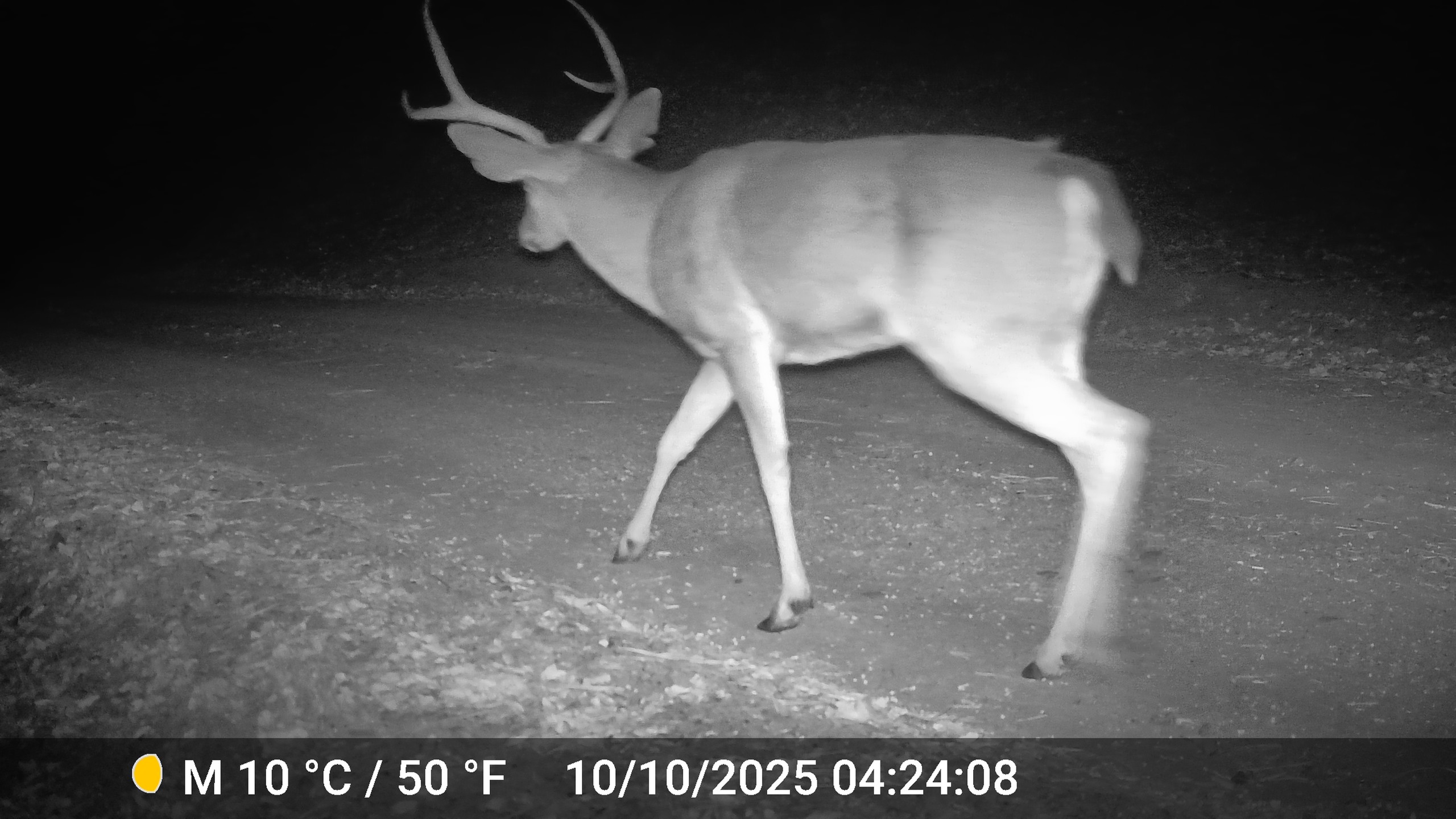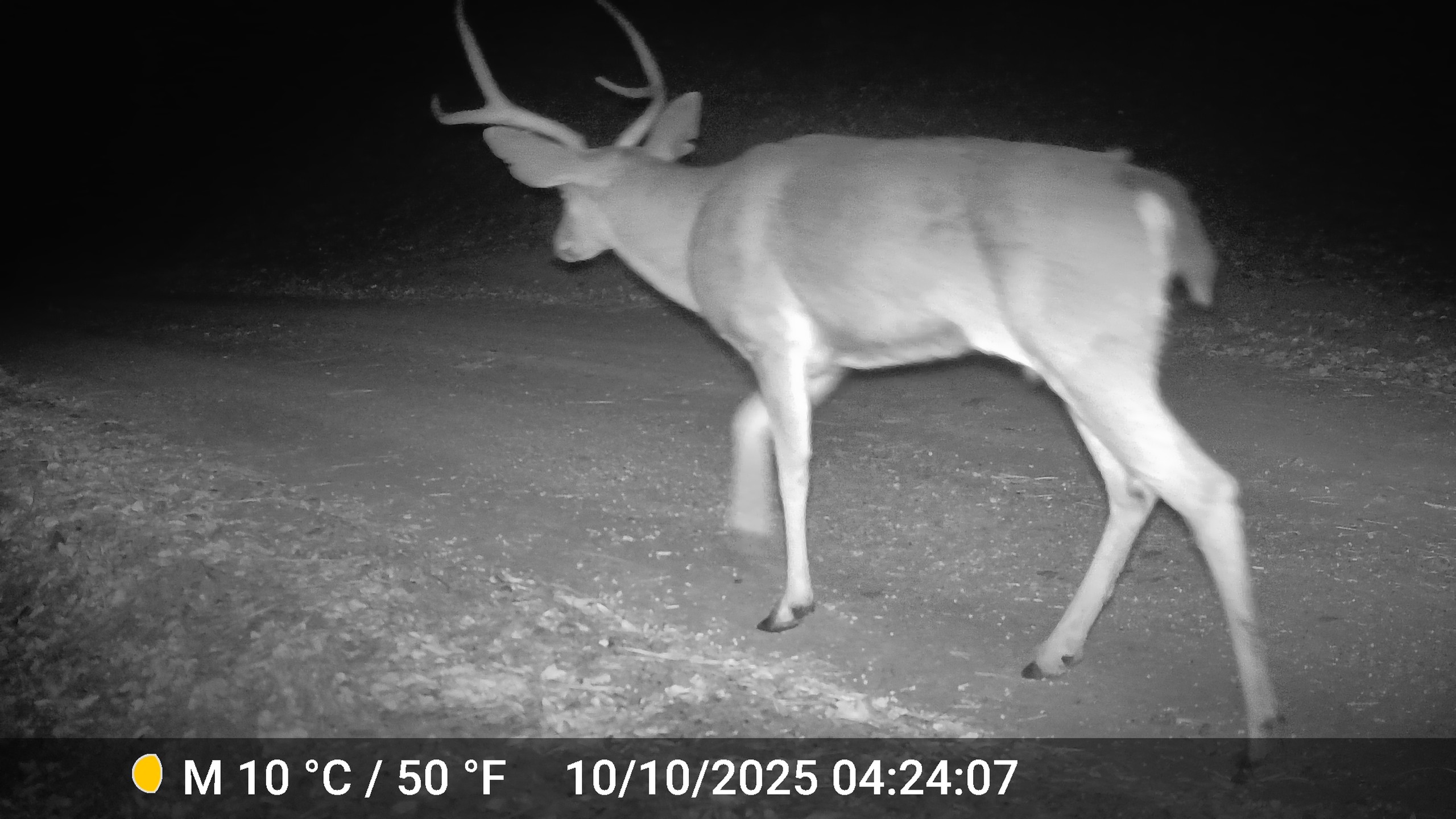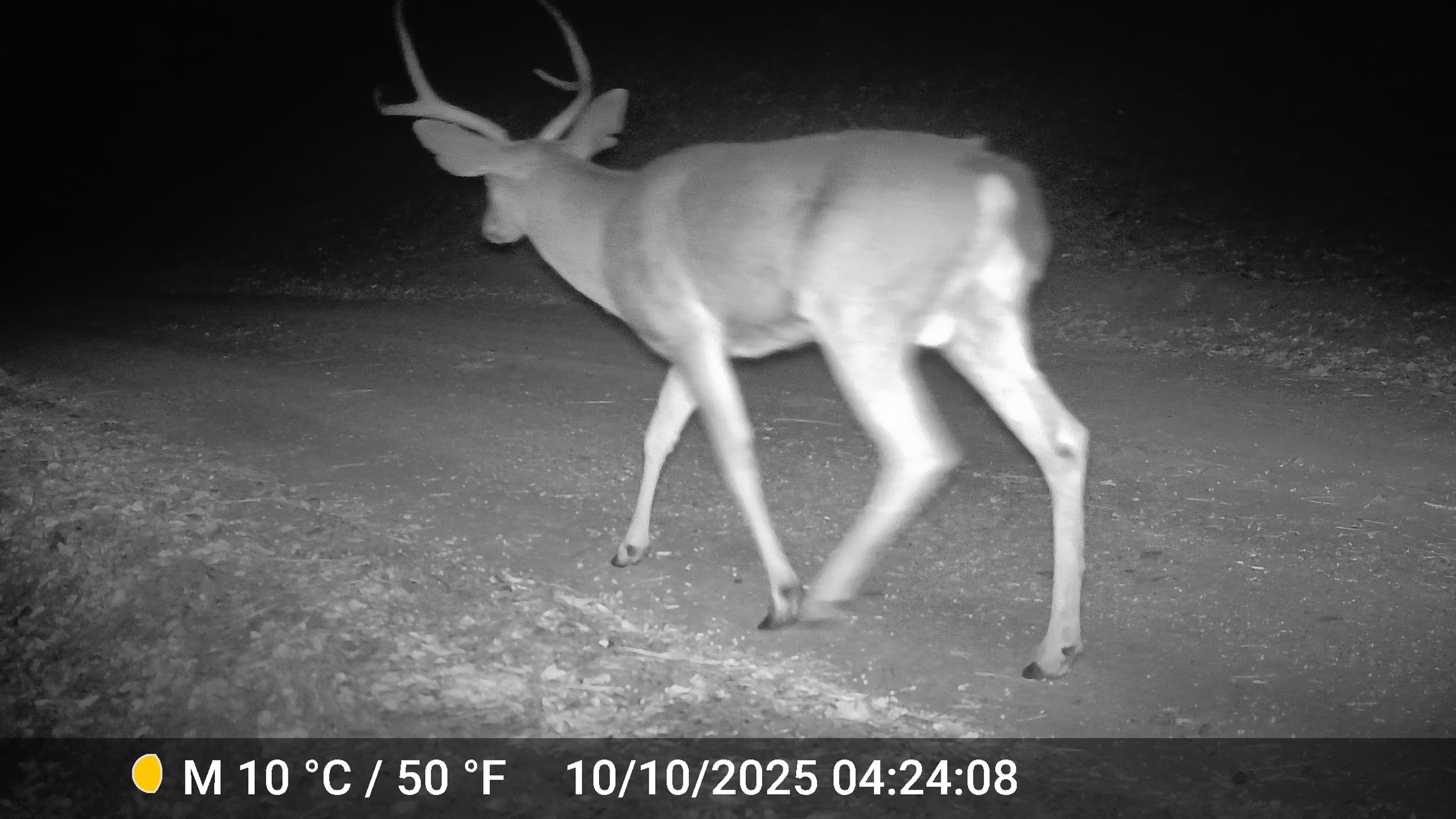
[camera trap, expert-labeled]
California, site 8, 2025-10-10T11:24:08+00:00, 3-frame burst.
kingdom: Animalia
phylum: Chordata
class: Mammalia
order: Artiodactyla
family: Cervidae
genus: Odocoileus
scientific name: Odocoileus hemionus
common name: mule deer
Mule deer (Odocoileus hemionus).